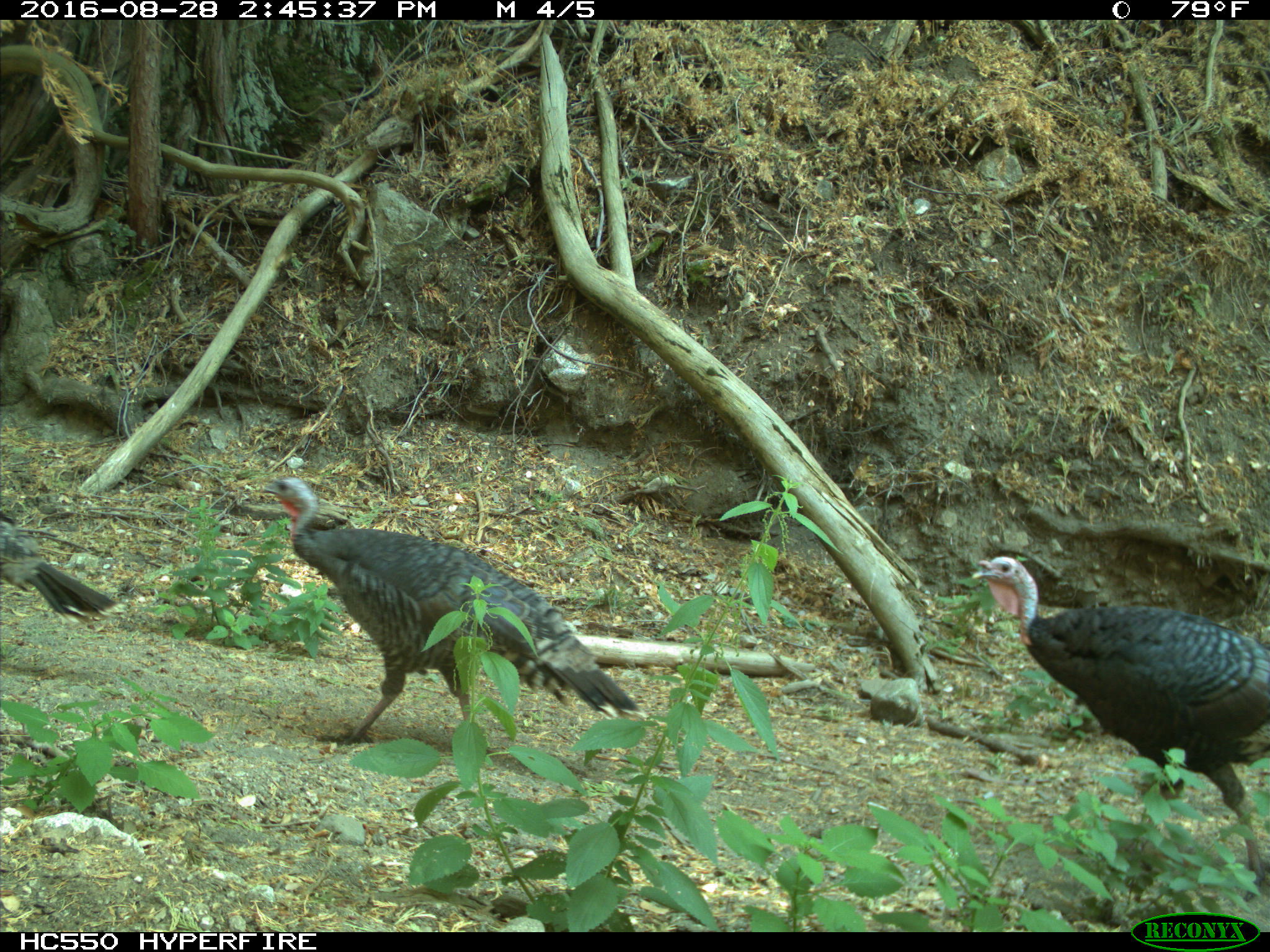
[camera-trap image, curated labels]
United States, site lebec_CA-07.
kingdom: Animalia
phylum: Chordata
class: Aves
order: Galliformes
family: Phasianidae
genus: Meleagris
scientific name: Meleagris gallopavo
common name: wild turkey